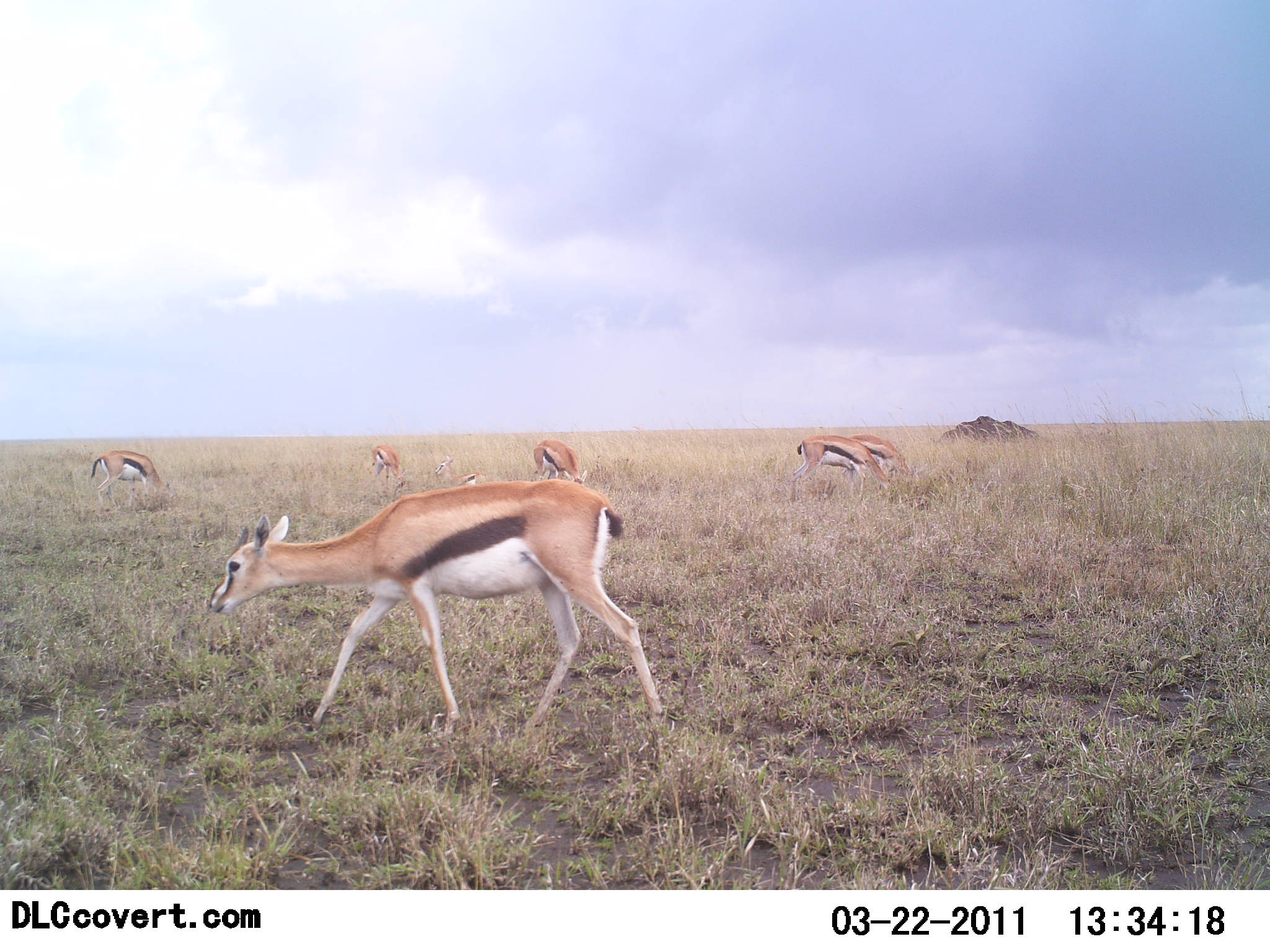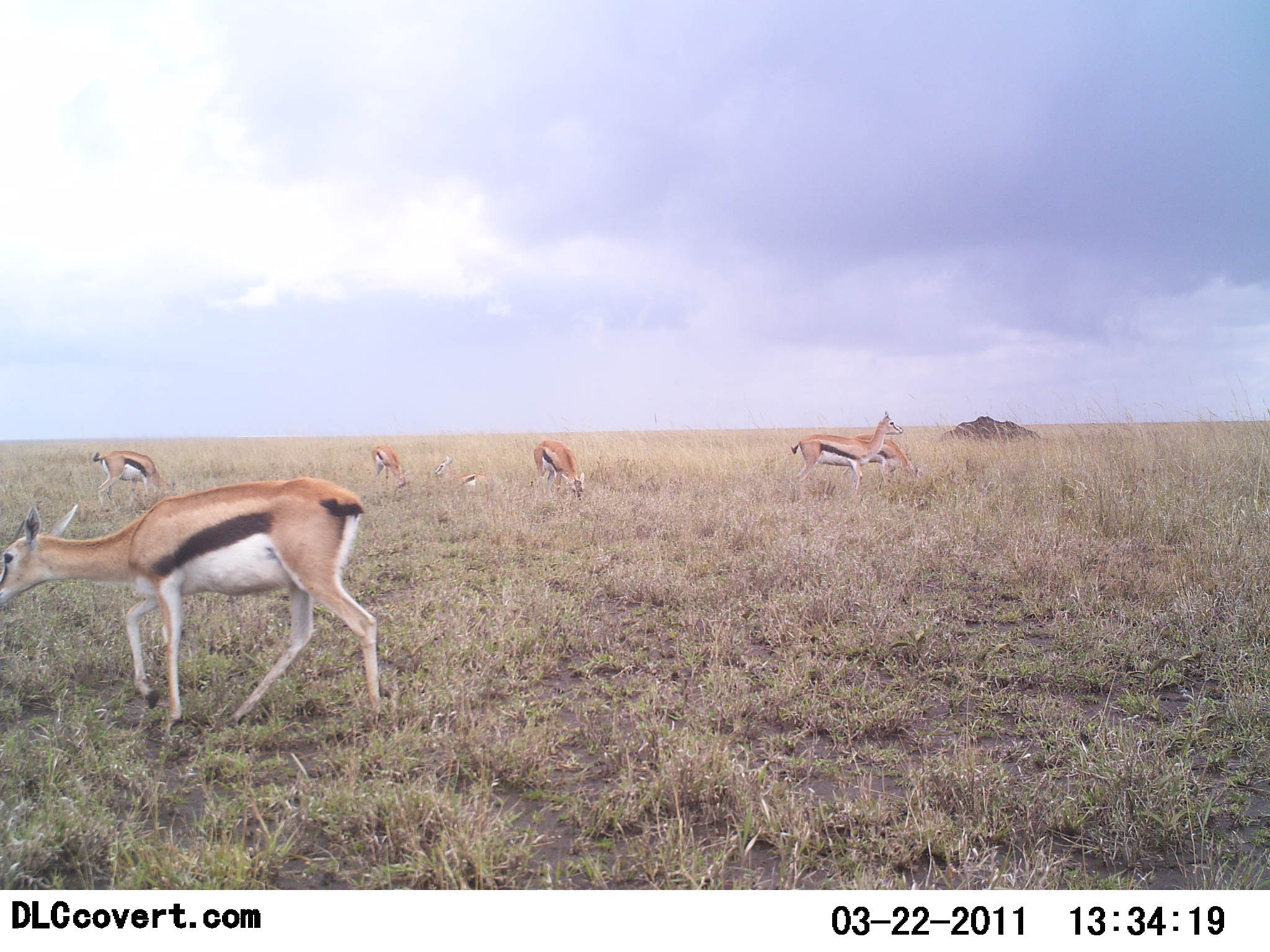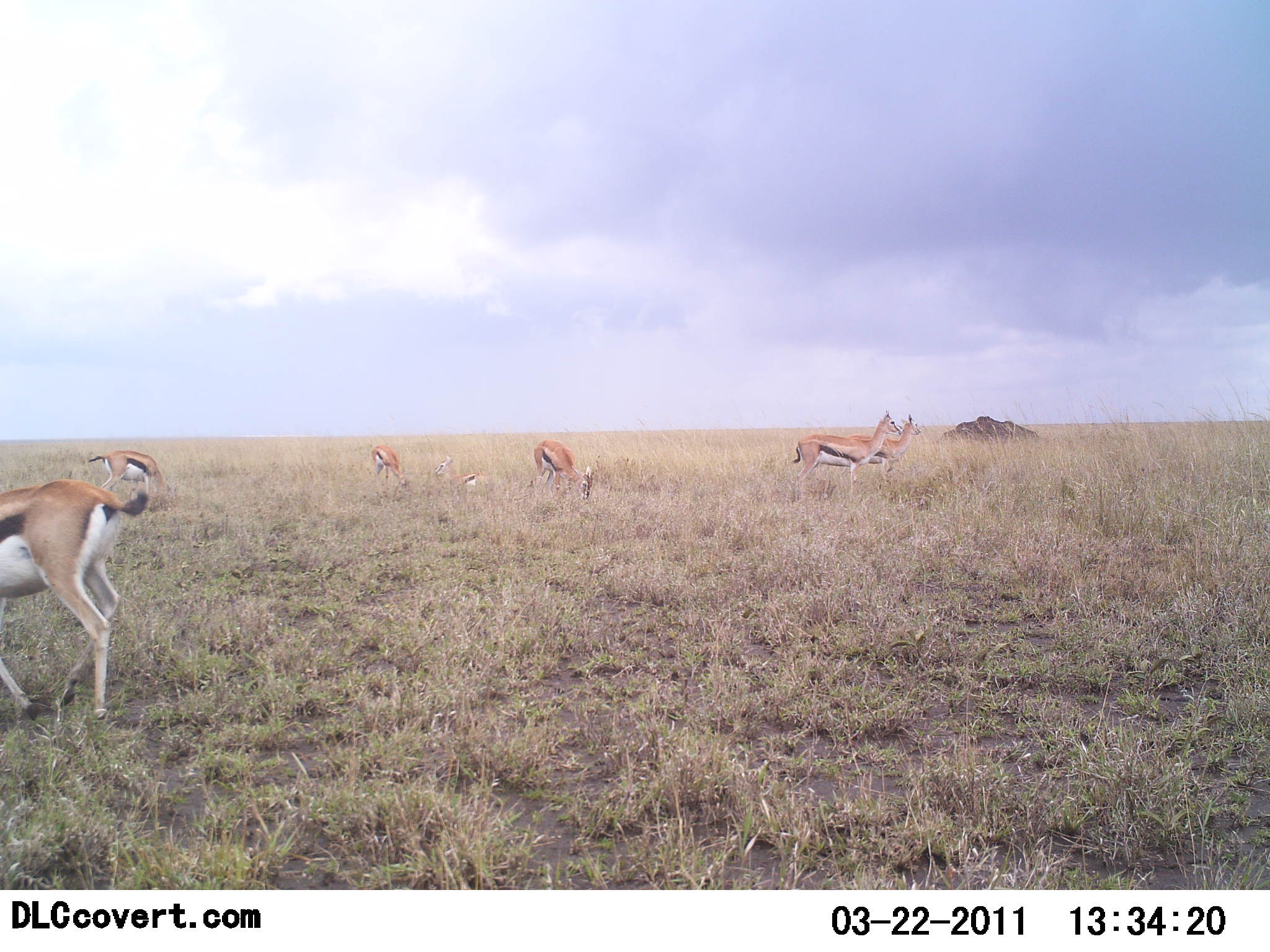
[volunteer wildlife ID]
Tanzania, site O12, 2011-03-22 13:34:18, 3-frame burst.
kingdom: Animalia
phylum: Chordata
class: Mammalia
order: Artiodactyla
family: Bovidae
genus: Eudorcas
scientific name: Eudorcas thomsonii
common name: thomson's gazelle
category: gazellethomsons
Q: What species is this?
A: Gazellethomsons (thomson's gazelle) (Eudorcas thomsonii).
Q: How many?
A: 7.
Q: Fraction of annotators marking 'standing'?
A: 58%.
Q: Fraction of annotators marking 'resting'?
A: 33%.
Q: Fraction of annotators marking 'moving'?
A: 50%.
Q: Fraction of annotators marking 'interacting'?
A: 0%.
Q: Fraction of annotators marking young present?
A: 0%.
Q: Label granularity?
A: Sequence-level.